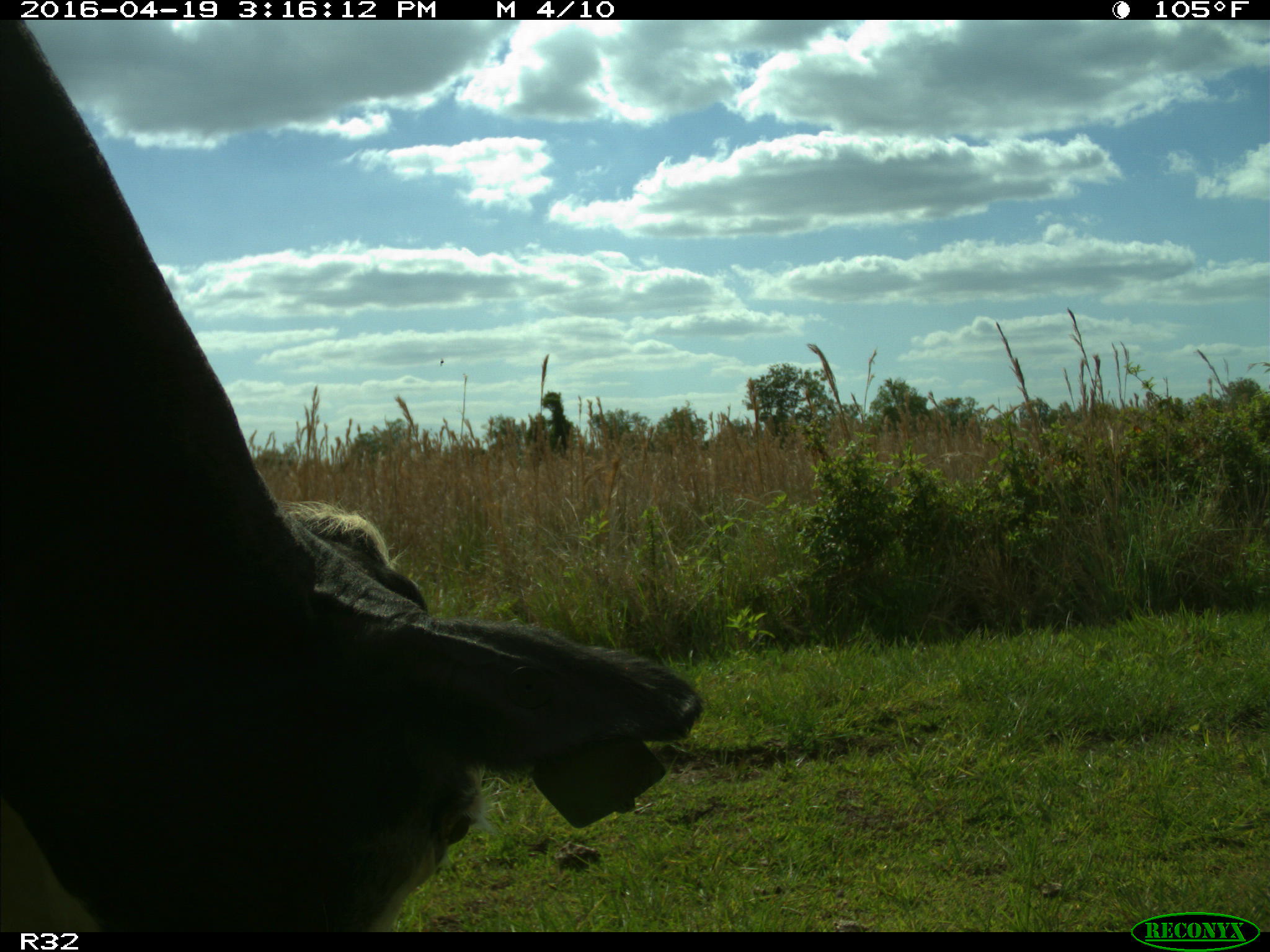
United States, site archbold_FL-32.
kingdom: Animalia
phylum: Chordata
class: Mammalia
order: Artiodactyla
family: Bovidae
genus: Bos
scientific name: Bos taurus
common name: domestic cow